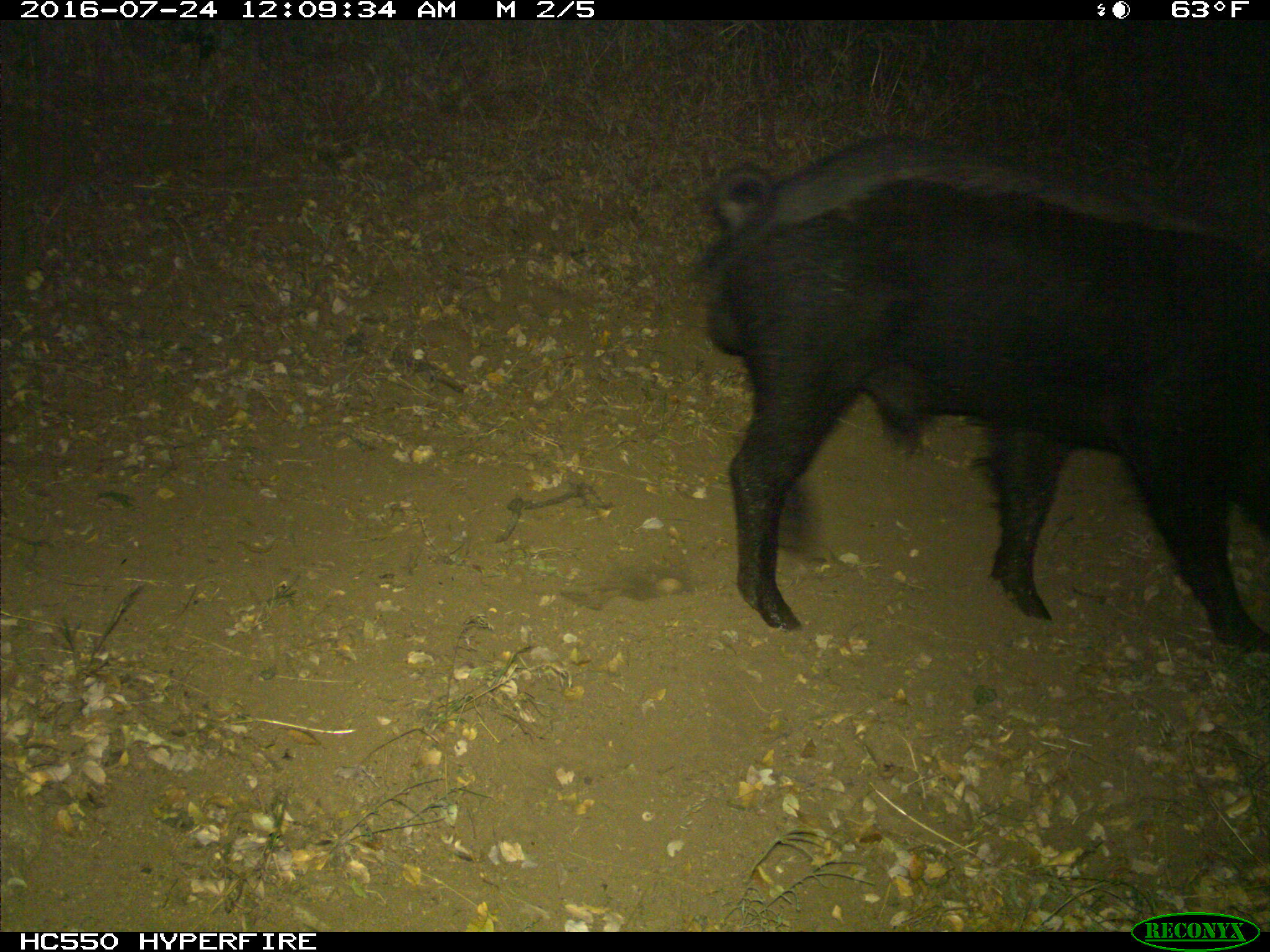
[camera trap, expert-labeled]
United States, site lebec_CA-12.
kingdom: Animalia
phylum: Chordata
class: Mammalia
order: Artiodactyla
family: Suidae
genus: Sus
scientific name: Sus scrofa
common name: wild boar